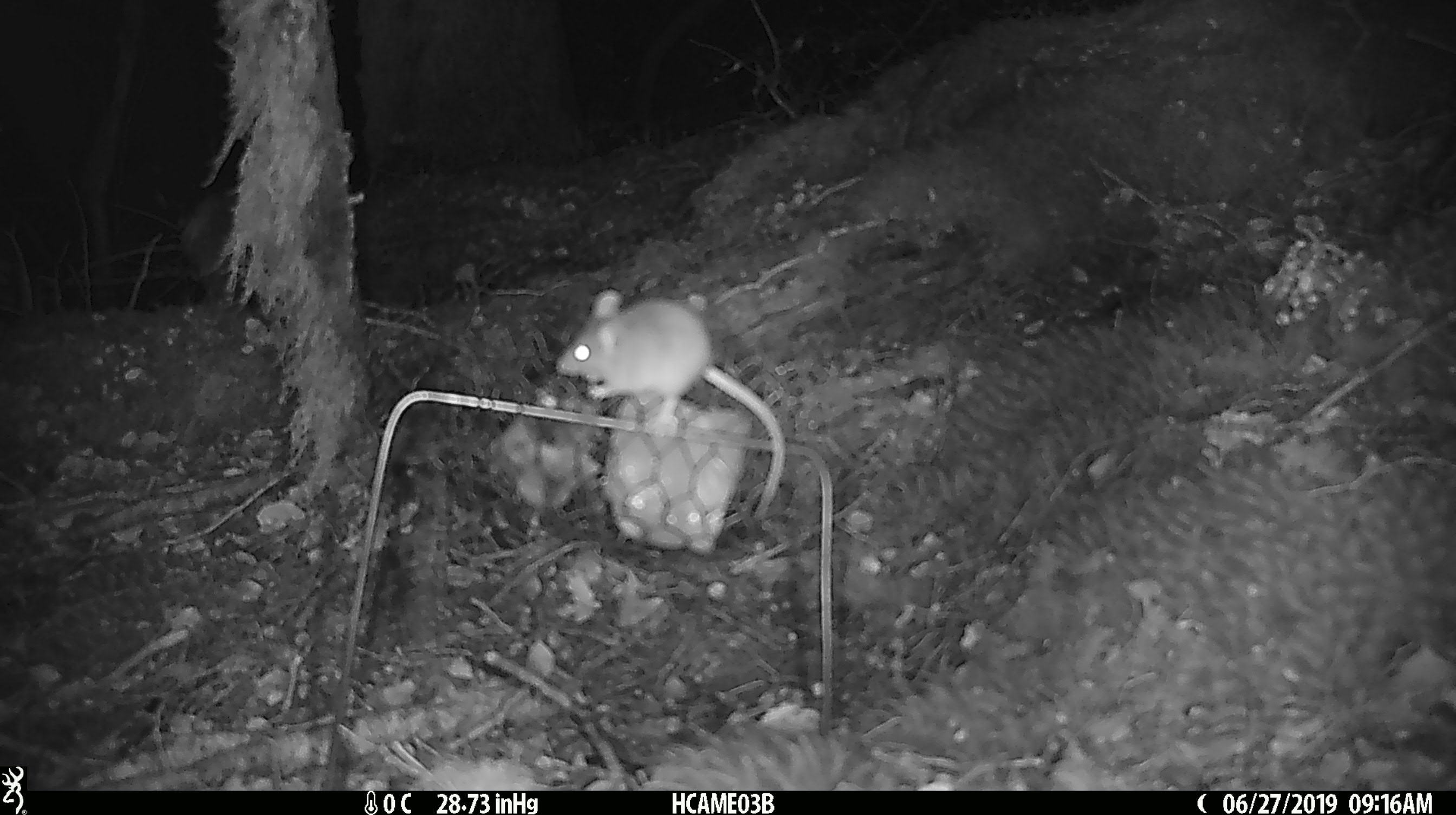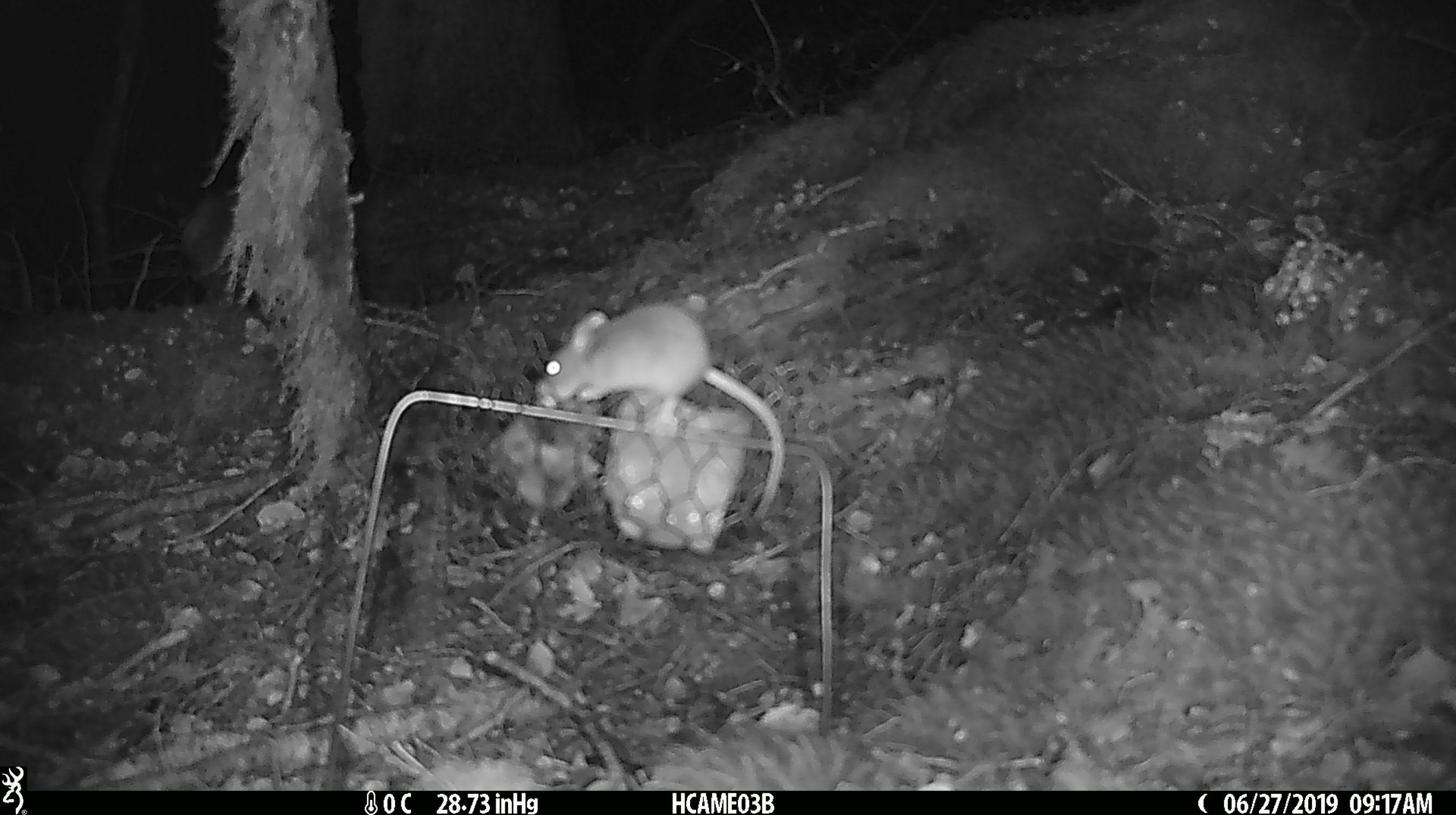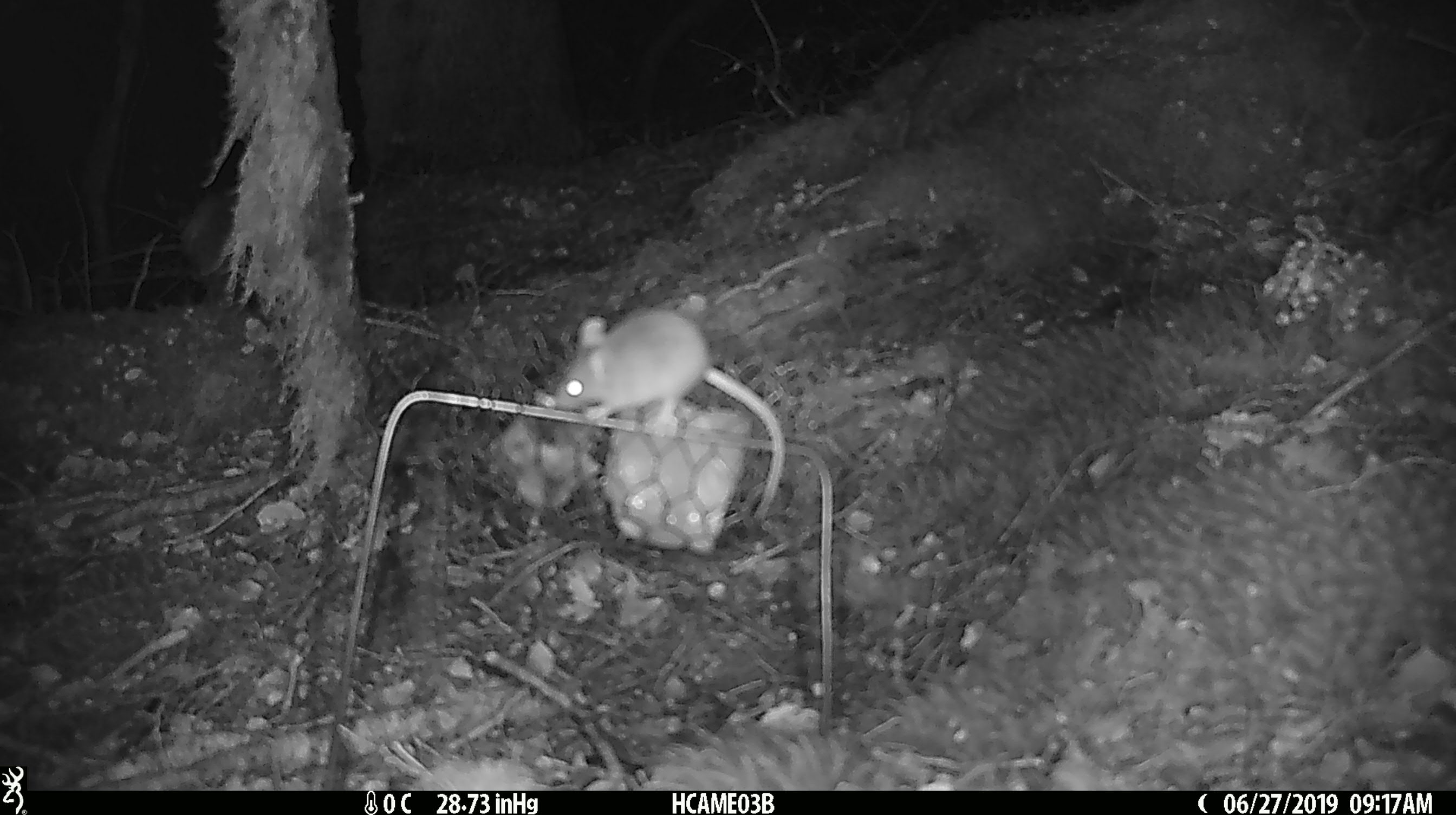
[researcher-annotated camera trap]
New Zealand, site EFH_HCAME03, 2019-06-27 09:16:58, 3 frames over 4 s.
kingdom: Animalia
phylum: Chordata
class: Mammalia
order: Rodentia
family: Muridae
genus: Mus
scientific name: Mus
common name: mouse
Mouse (Mus).